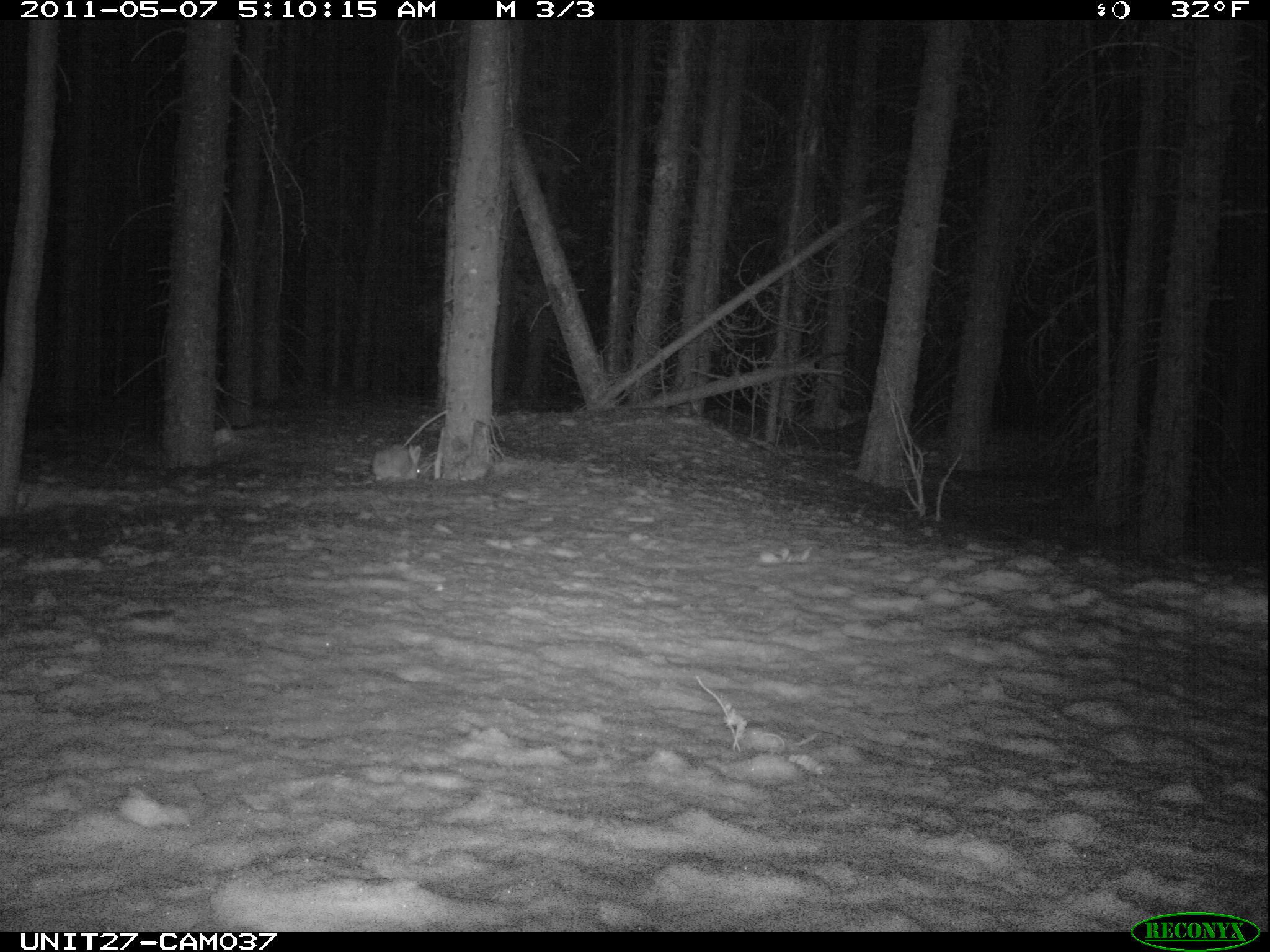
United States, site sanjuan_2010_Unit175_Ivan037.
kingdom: Animalia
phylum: Chordata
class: Mammalia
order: Lagomorpha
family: Leporidae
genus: Lepus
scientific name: Lepus americanus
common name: snowshoe hare